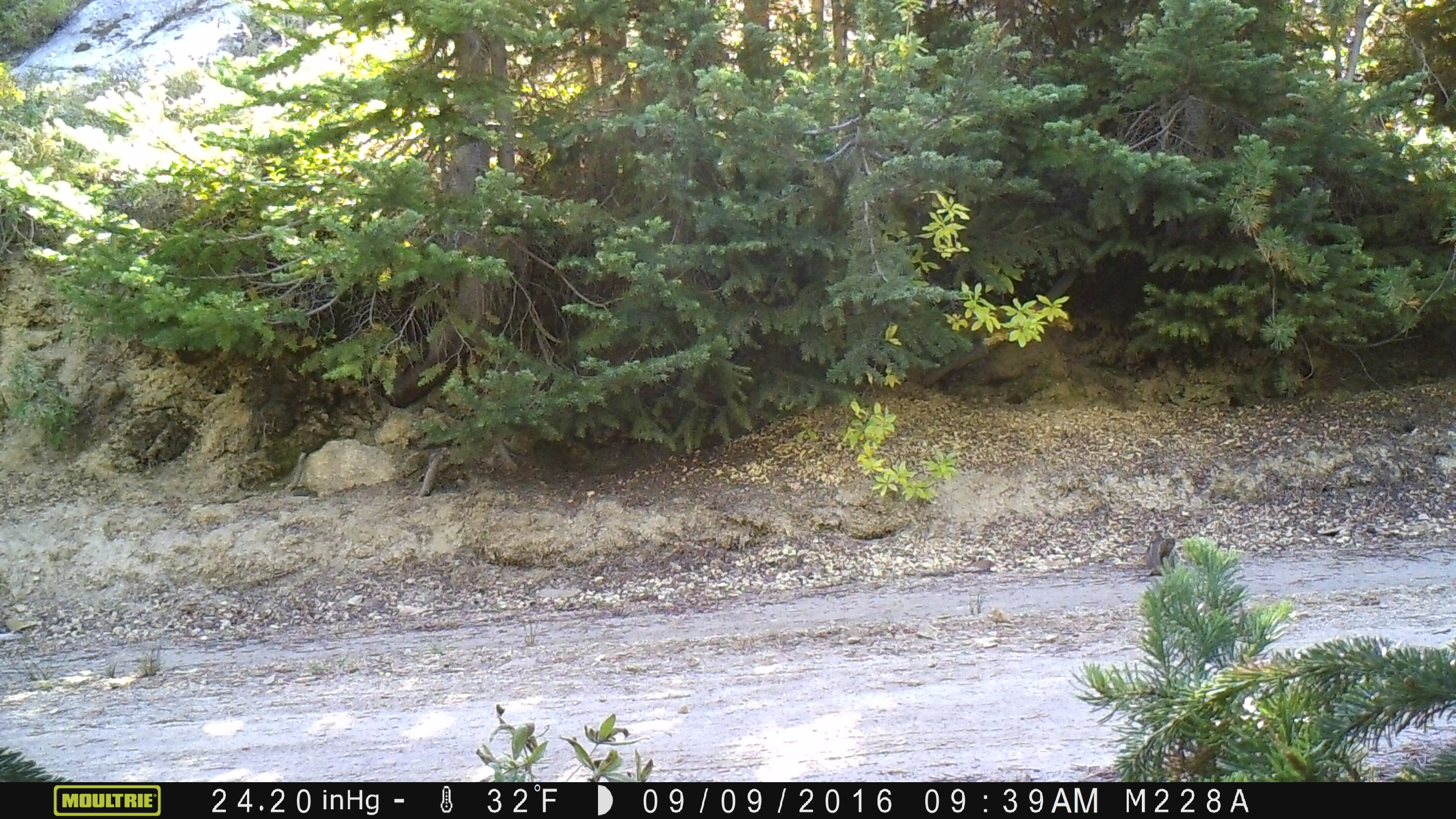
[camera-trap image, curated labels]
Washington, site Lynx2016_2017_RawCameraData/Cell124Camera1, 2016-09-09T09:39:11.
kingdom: Animalia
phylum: Chordata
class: Mammalia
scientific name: Mammalia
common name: small mammal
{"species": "small mammal (Mammalia)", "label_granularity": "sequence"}